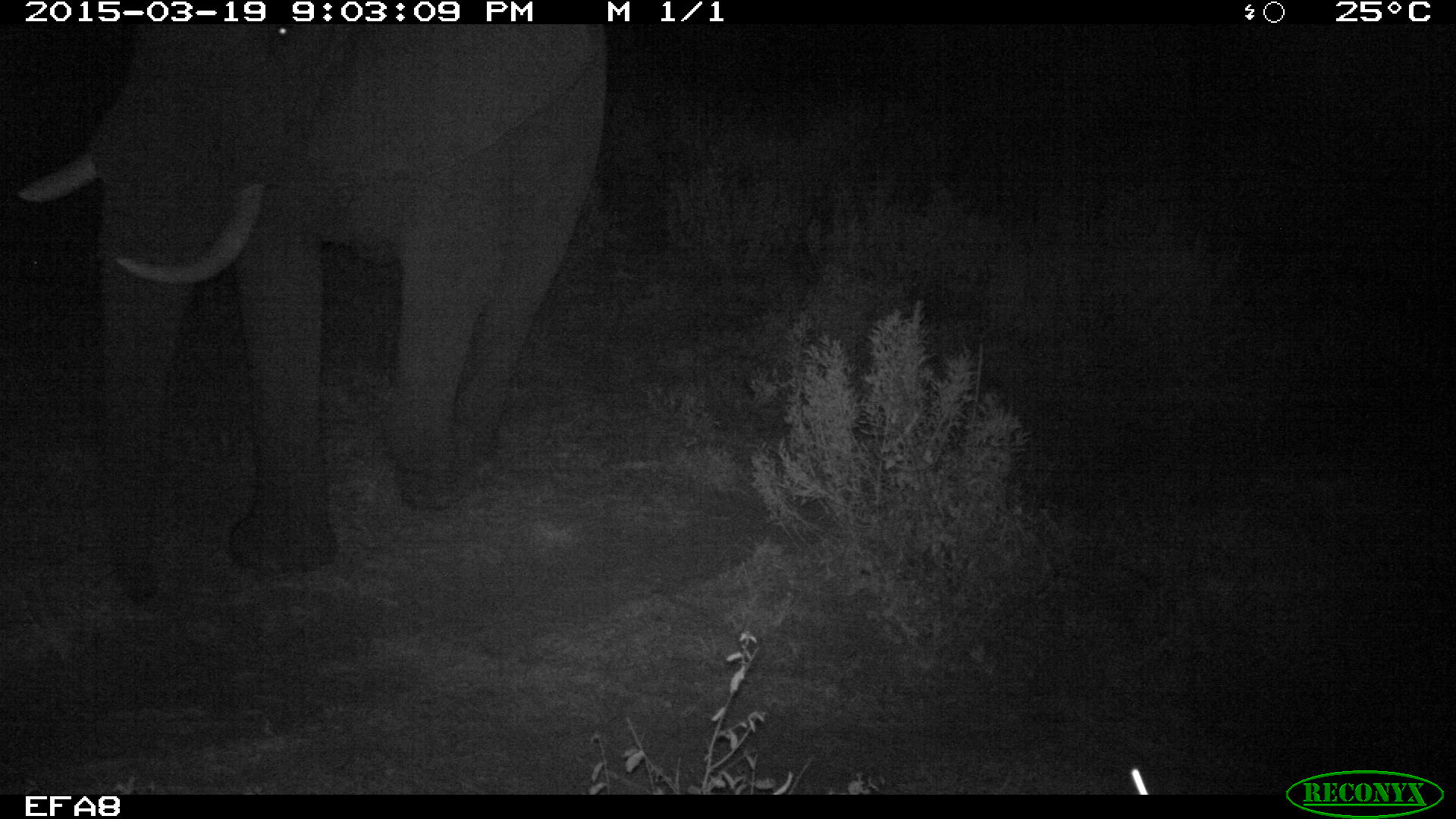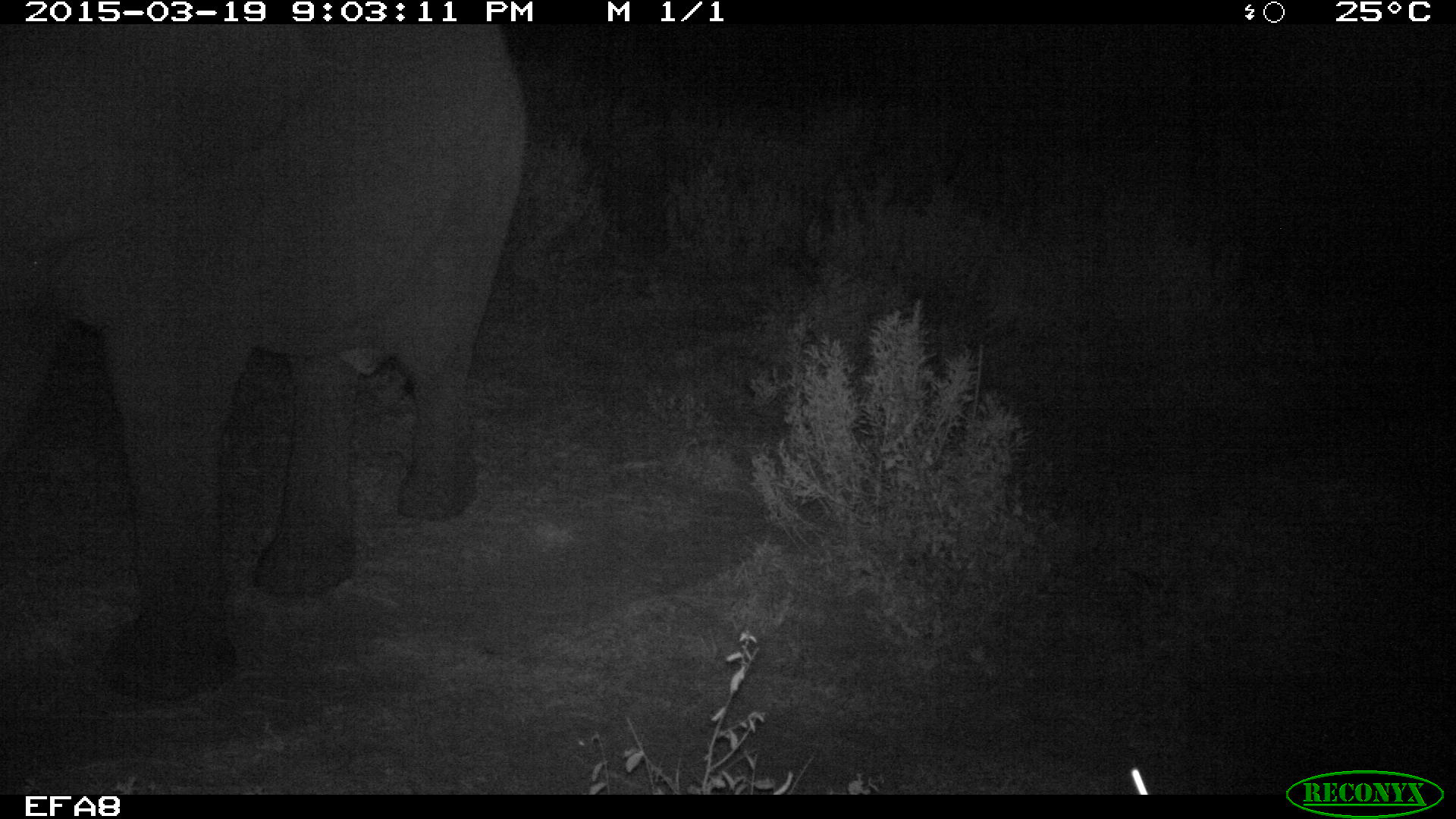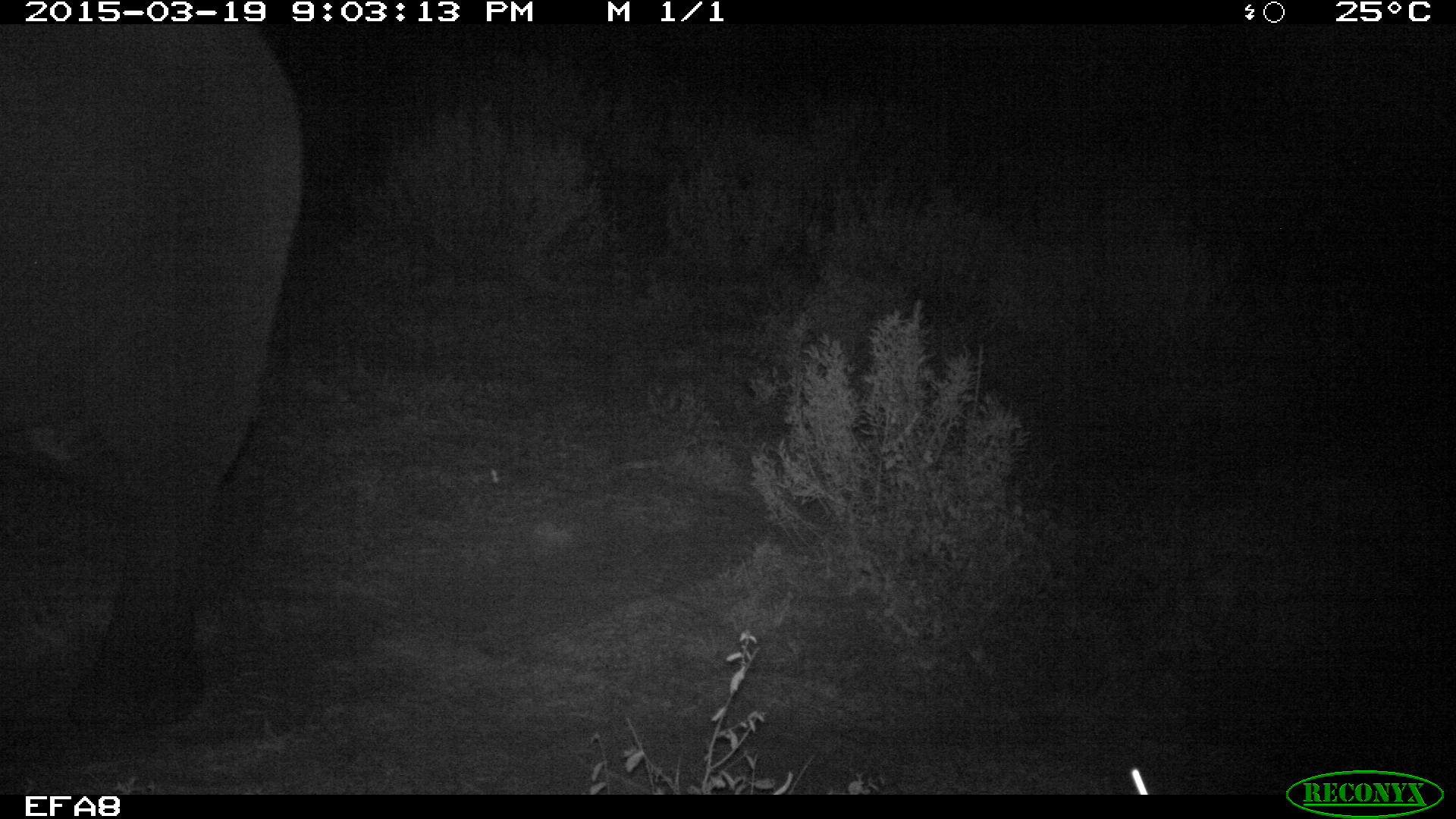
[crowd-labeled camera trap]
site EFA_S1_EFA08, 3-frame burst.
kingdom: Animalia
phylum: Chordata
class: Mammalia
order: Proboscidea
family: Elephantidae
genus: Loxodonta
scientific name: Loxodonta africana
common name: african bush elephant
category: elephant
Elephant (african bush elephant) (Loxodonta africana), count 1. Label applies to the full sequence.